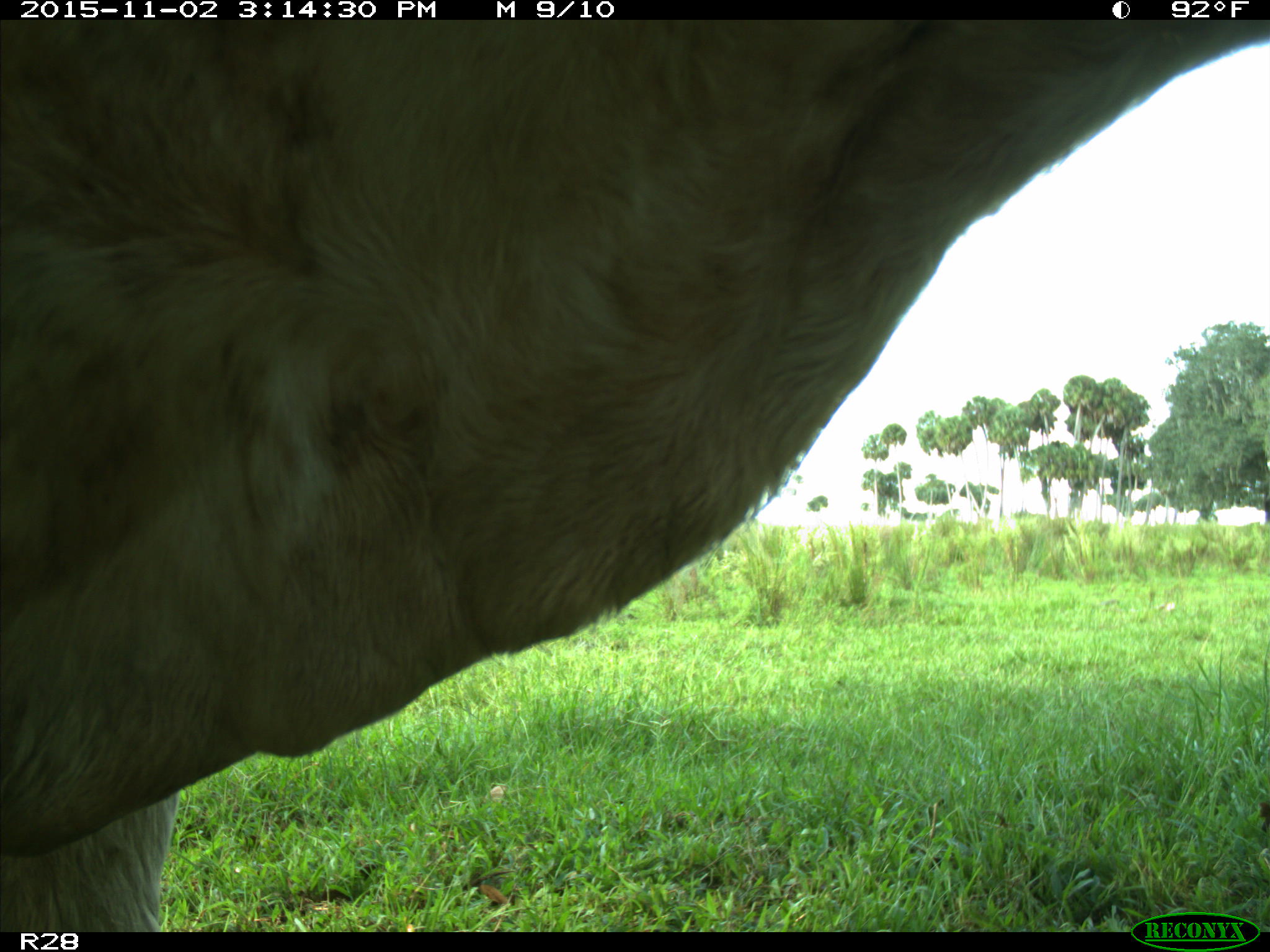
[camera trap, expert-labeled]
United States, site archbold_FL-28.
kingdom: Animalia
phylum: Chordata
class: Mammalia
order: Artiodactyla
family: Bovidae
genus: Bos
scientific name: Bos taurus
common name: domestic cow